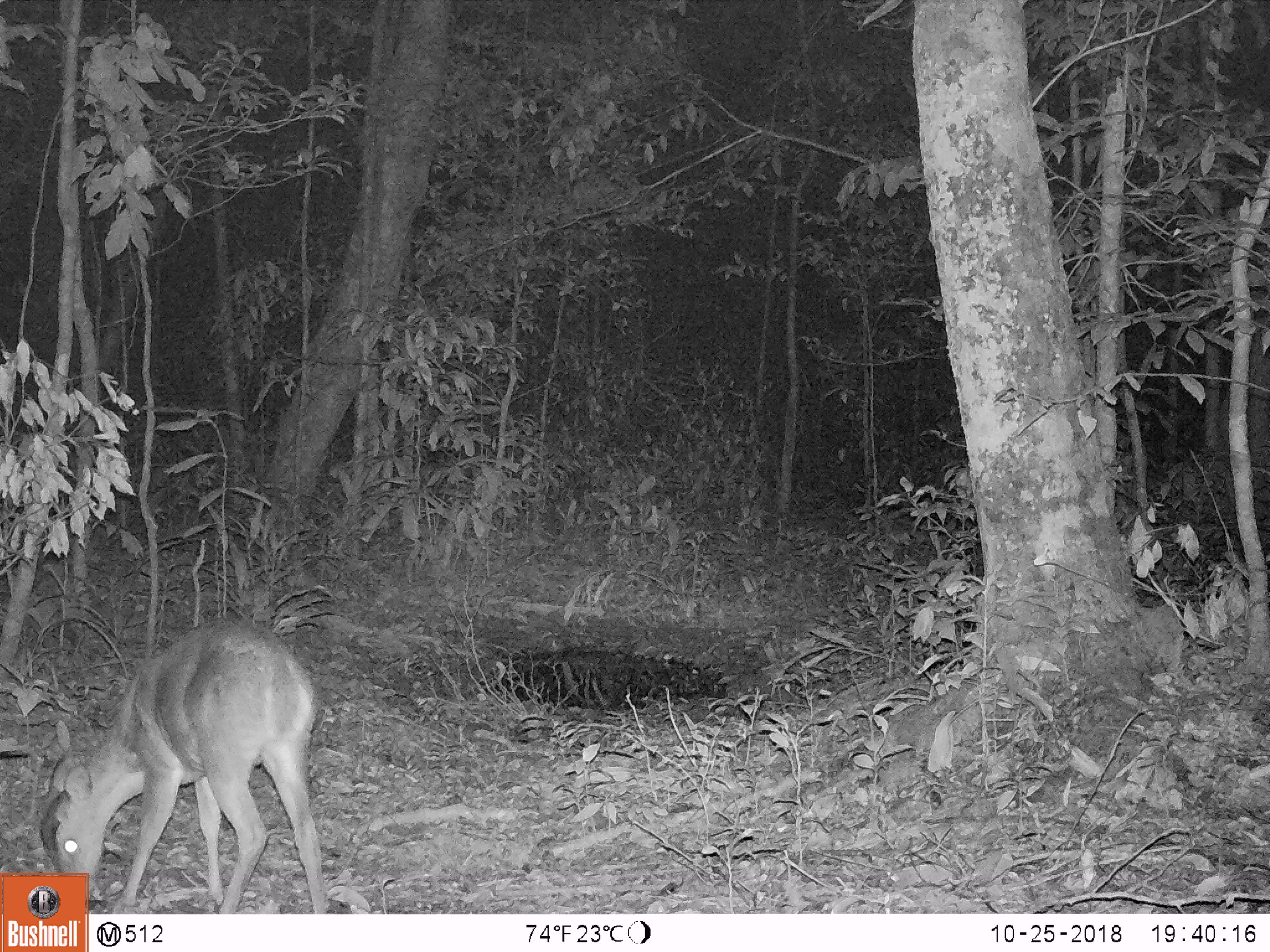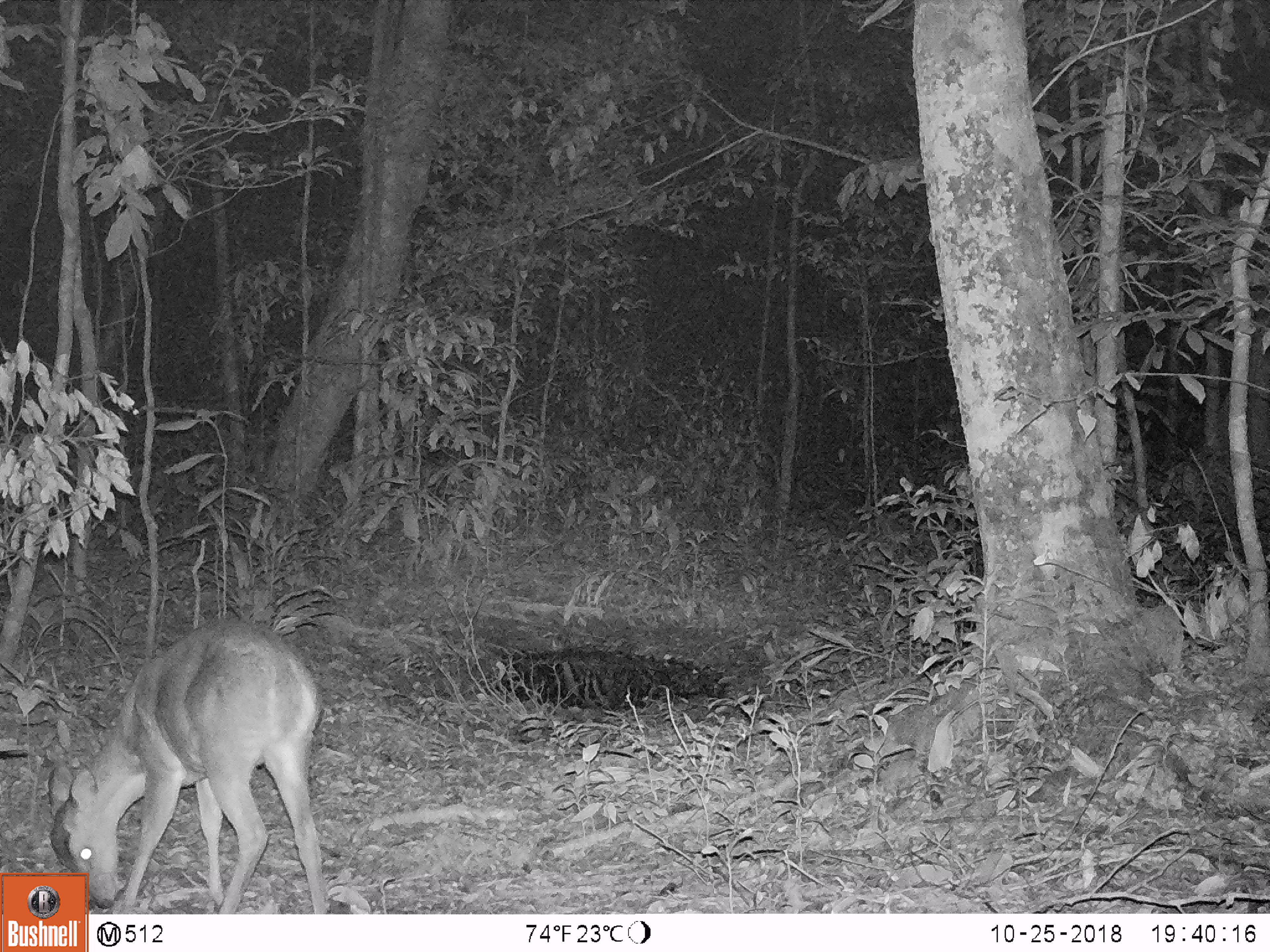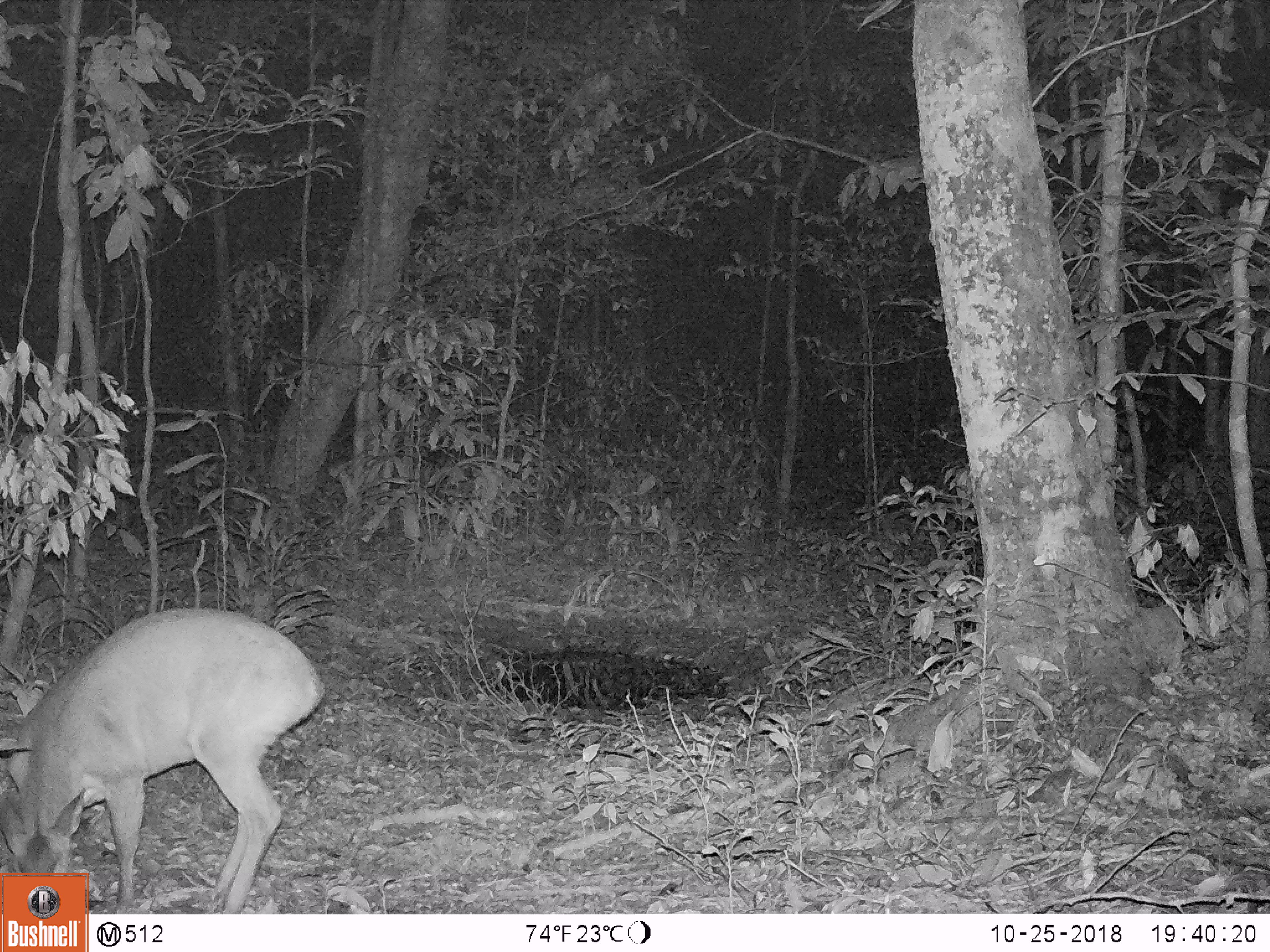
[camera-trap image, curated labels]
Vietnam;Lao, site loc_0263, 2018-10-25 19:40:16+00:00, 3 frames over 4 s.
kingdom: Animalia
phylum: Chordata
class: Mammalia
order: Artiodactyla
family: Cervidae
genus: Muntiacus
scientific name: Muntiacus vuquangensis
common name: large-antlered muntjac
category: large antlered muntjac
Large antlered muntjac (large-antlered muntjac) (Muntiacus vuquangensis). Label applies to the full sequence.